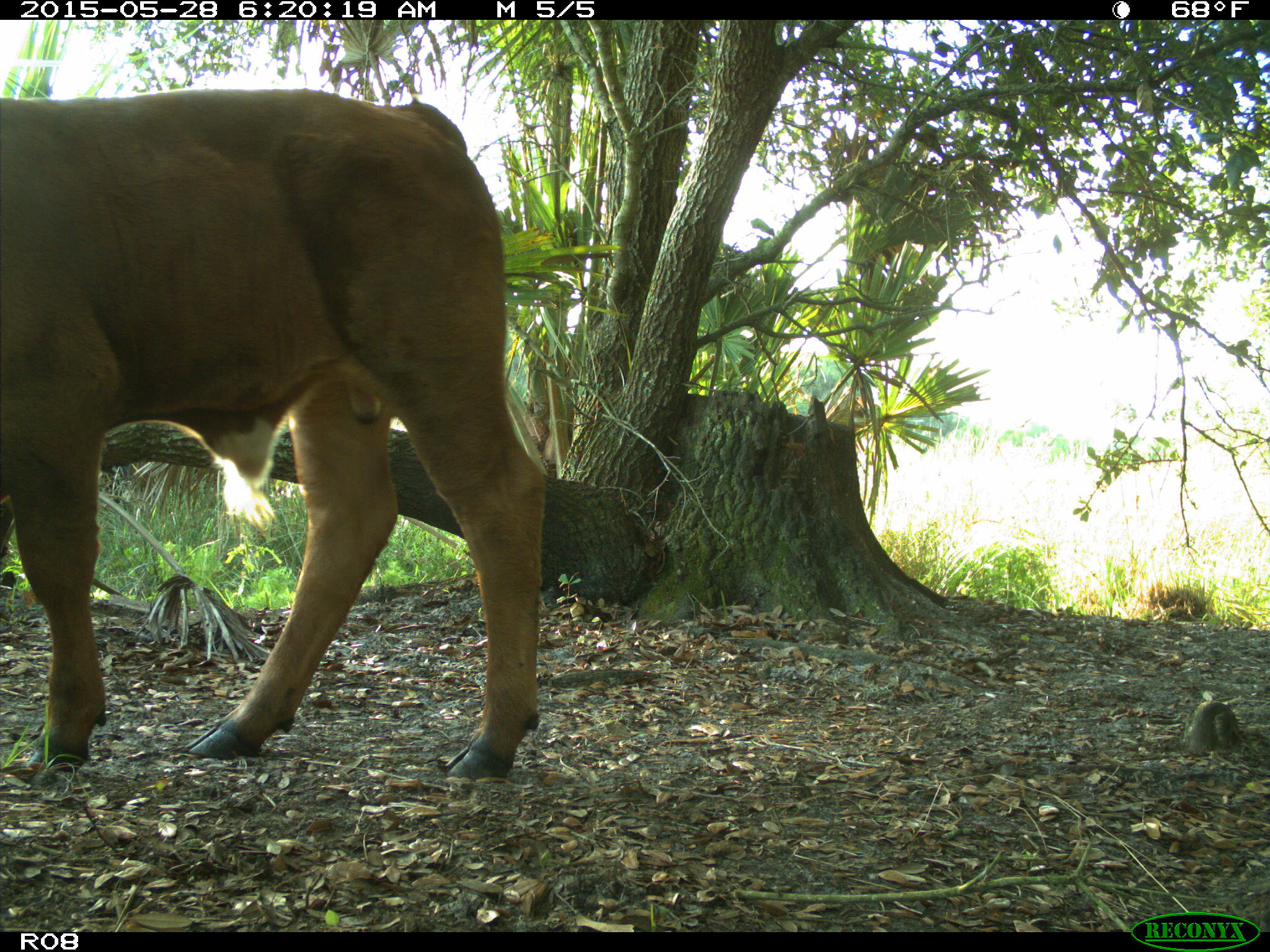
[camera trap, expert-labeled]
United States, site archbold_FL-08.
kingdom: Animalia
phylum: Chordata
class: Mammalia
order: Artiodactyla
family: Bovidae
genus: Bos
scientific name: Bos taurus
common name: domestic cow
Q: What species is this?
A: Bos taurus (domestic cow).